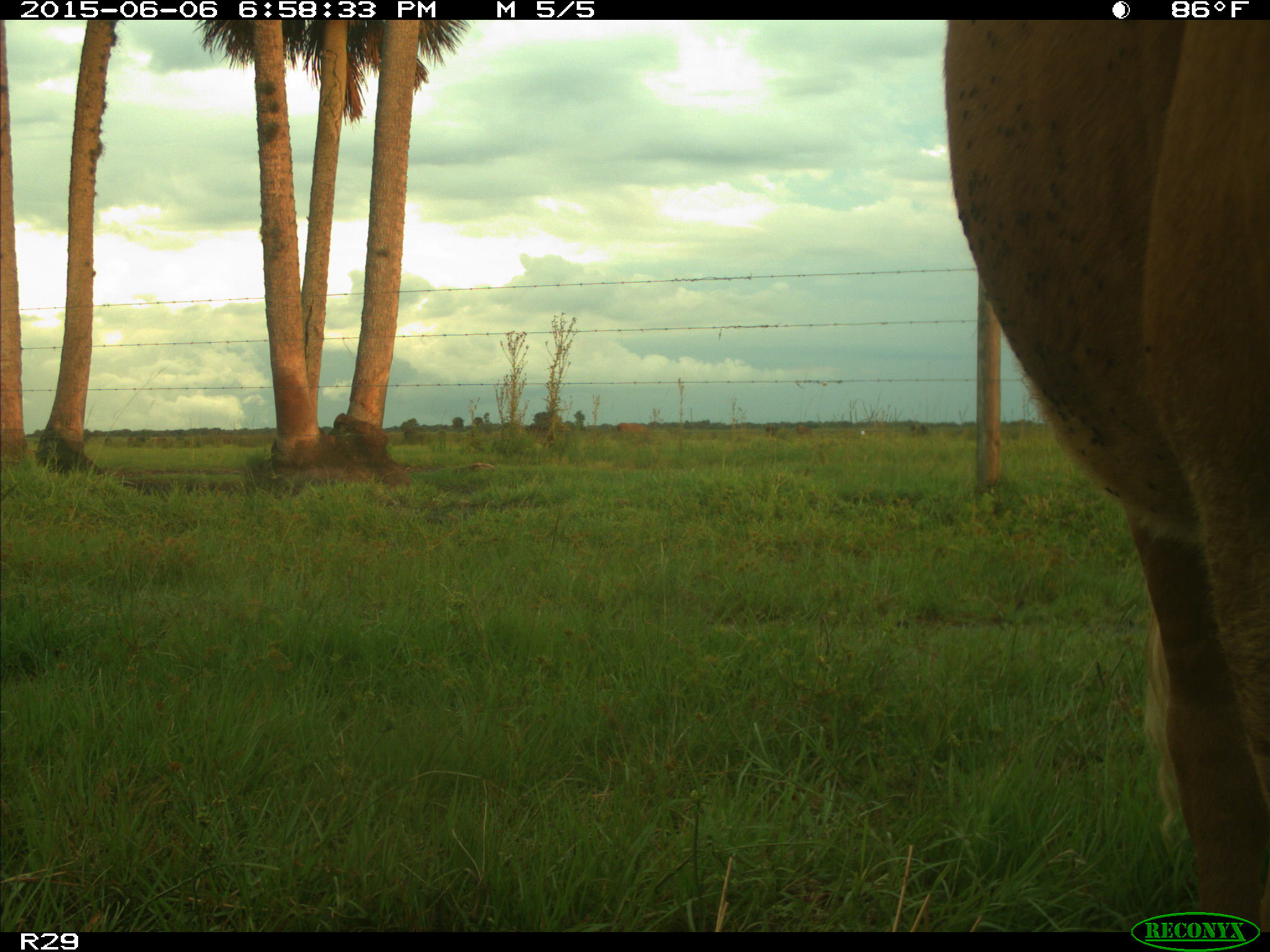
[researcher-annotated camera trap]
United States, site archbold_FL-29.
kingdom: Animalia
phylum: Chordata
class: Mammalia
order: Artiodactyla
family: Bovidae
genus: Bos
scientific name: Bos taurus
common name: domestic cow